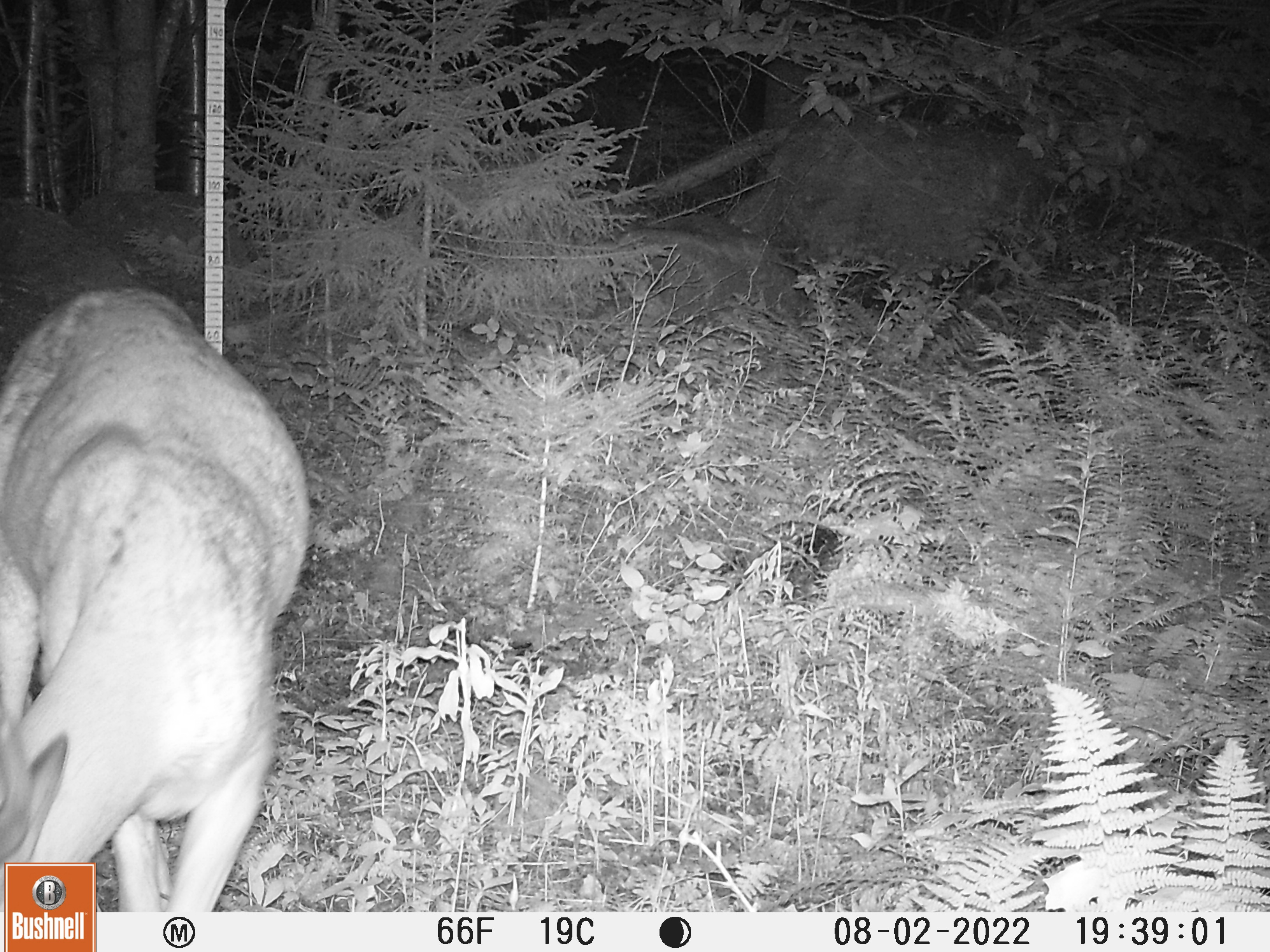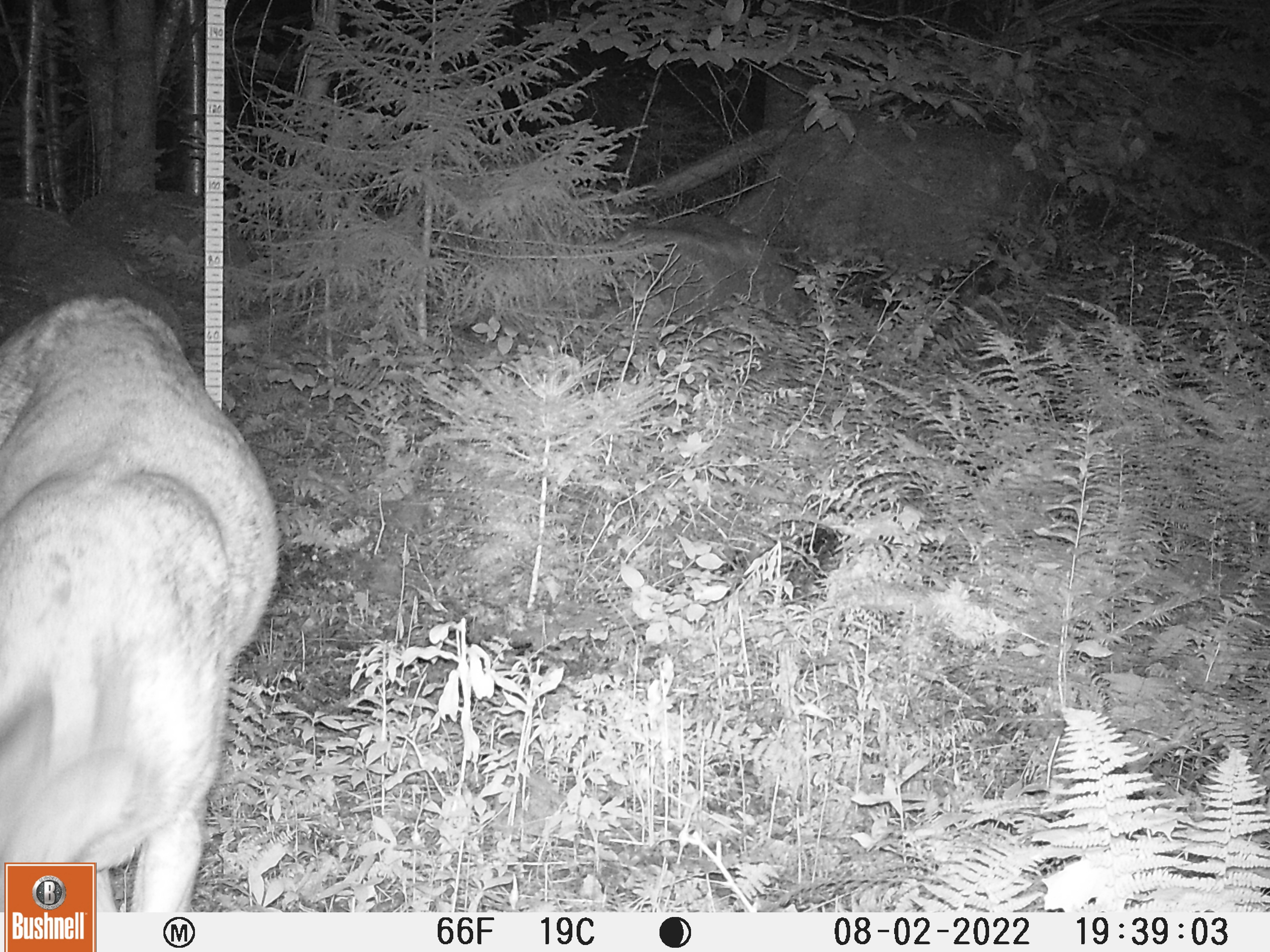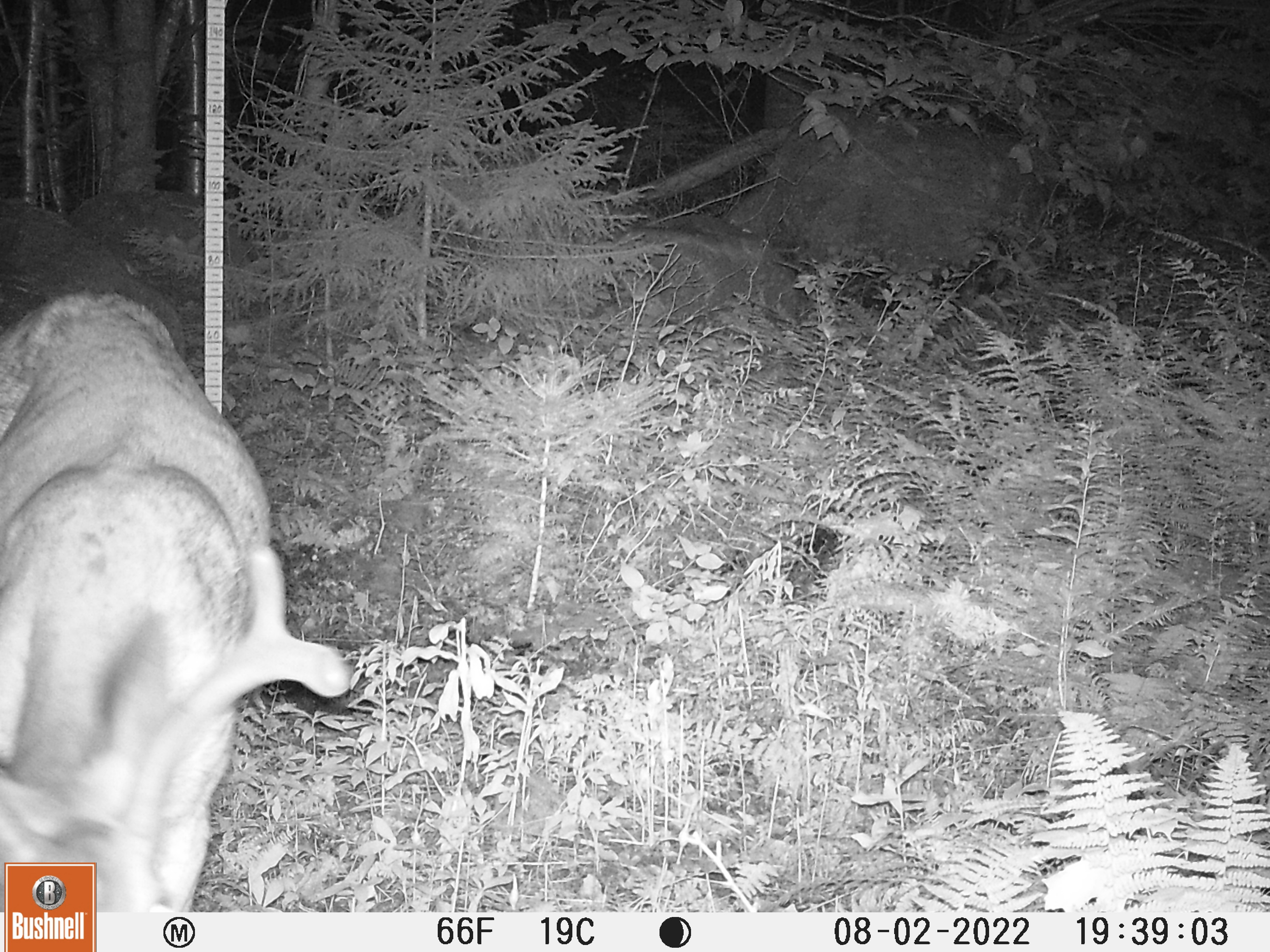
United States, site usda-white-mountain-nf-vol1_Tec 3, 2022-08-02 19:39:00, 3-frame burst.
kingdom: Animalia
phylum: Chordata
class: Mammalia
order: Artiodactyla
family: Cervidae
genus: Odocoileus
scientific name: Odocoileus virginianus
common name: white-tailed deer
White-tailed deer (Odocoileus virginianus).